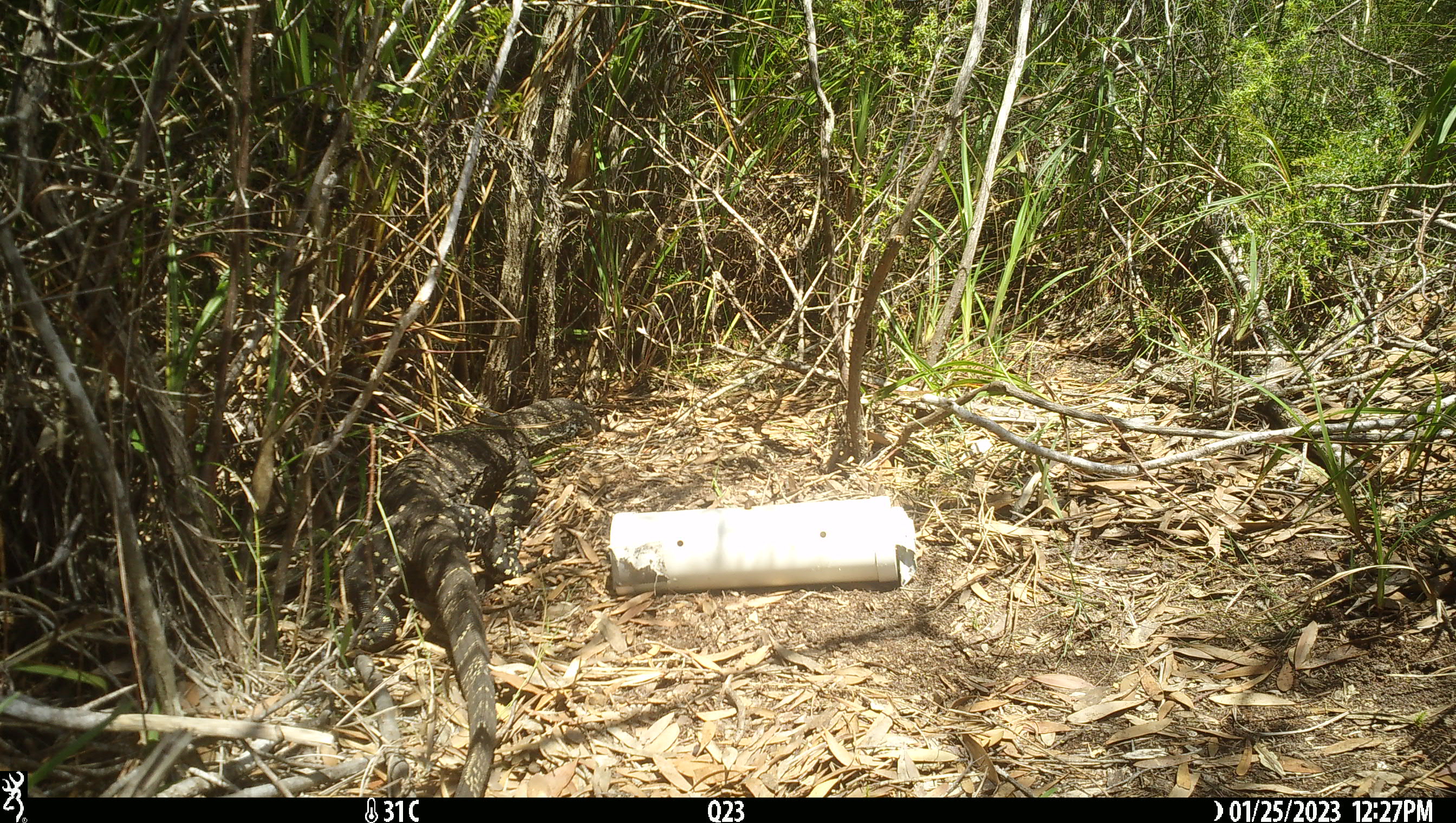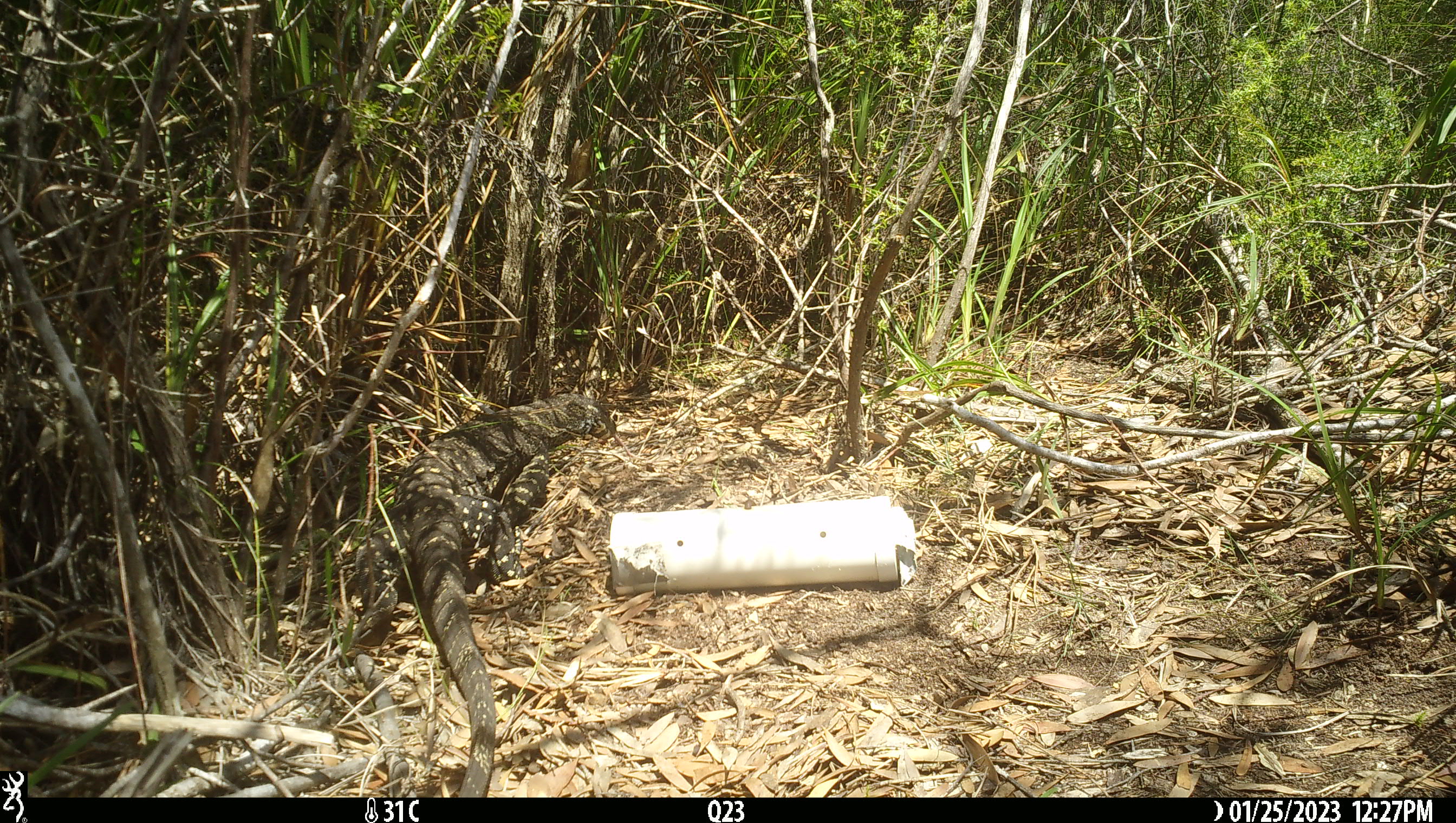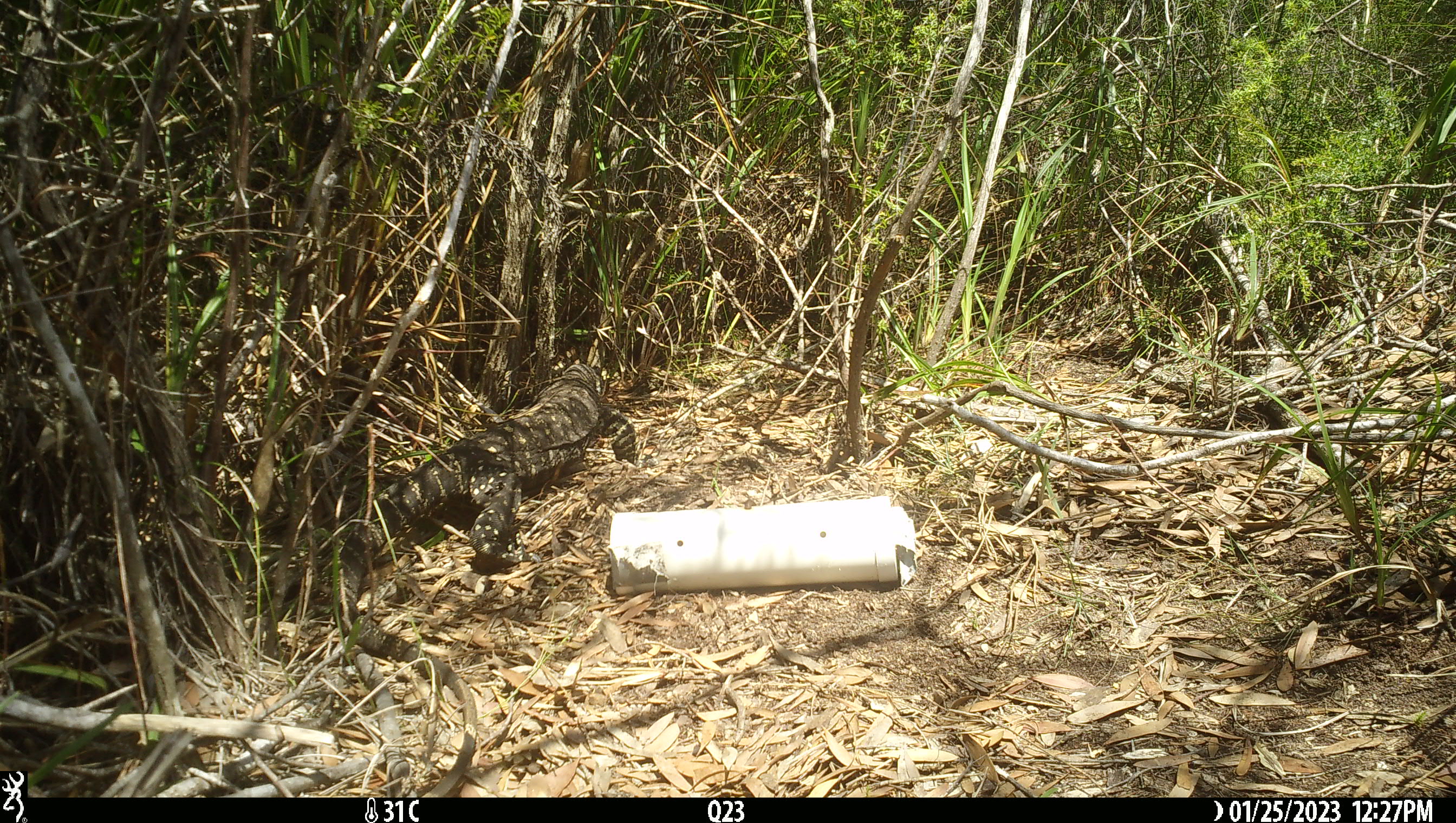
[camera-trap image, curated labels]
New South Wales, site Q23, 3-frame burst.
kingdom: Animalia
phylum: Chordata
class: Reptilia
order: Squamata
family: Varanidae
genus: Varanus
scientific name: Varanus varius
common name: lace monitor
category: goanna